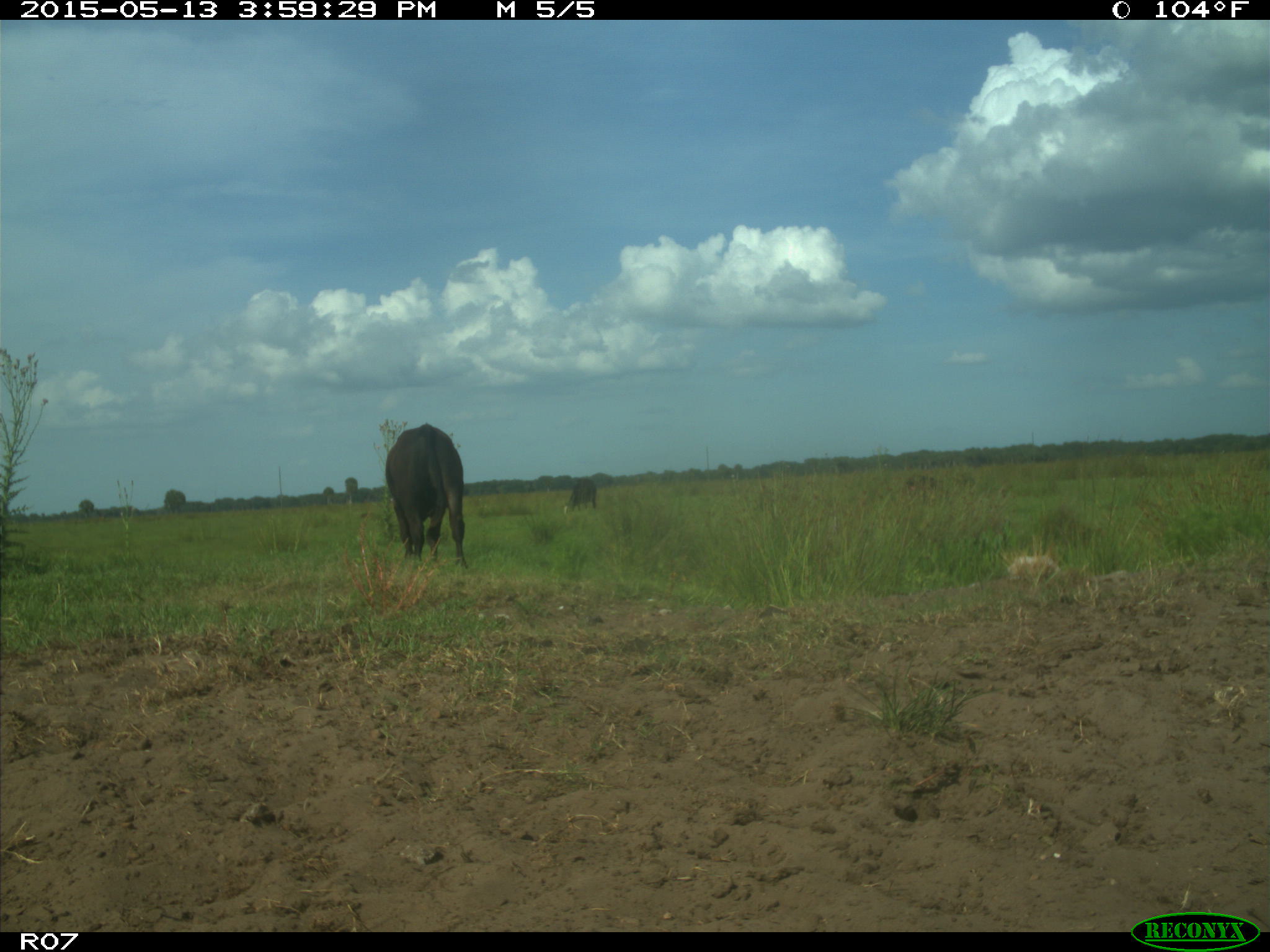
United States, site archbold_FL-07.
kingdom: Animalia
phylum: Chordata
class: Mammalia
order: Artiodactyla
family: Bovidae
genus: Bos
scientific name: Bos taurus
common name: domestic cow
Bos taurus (domestic cow).